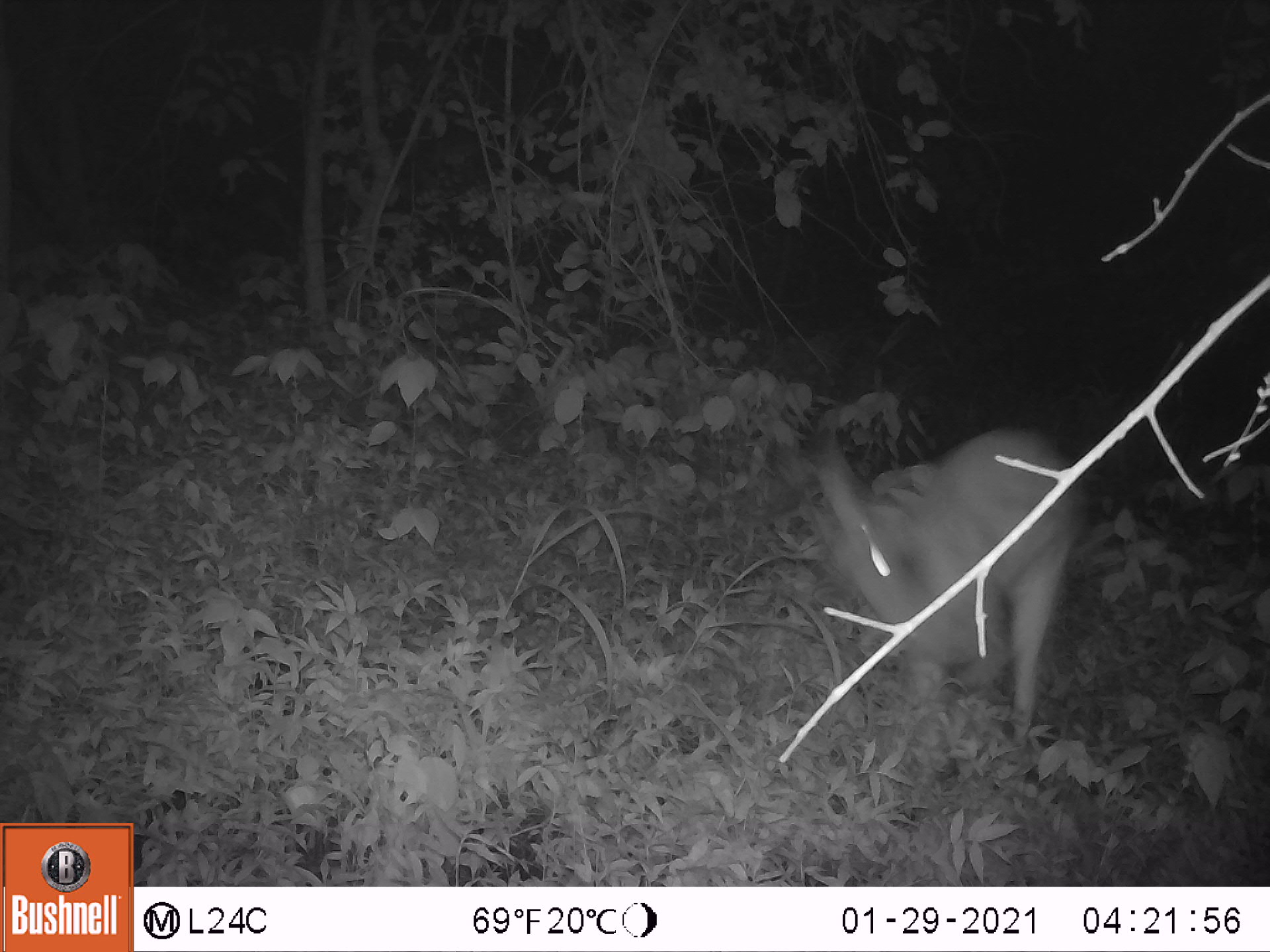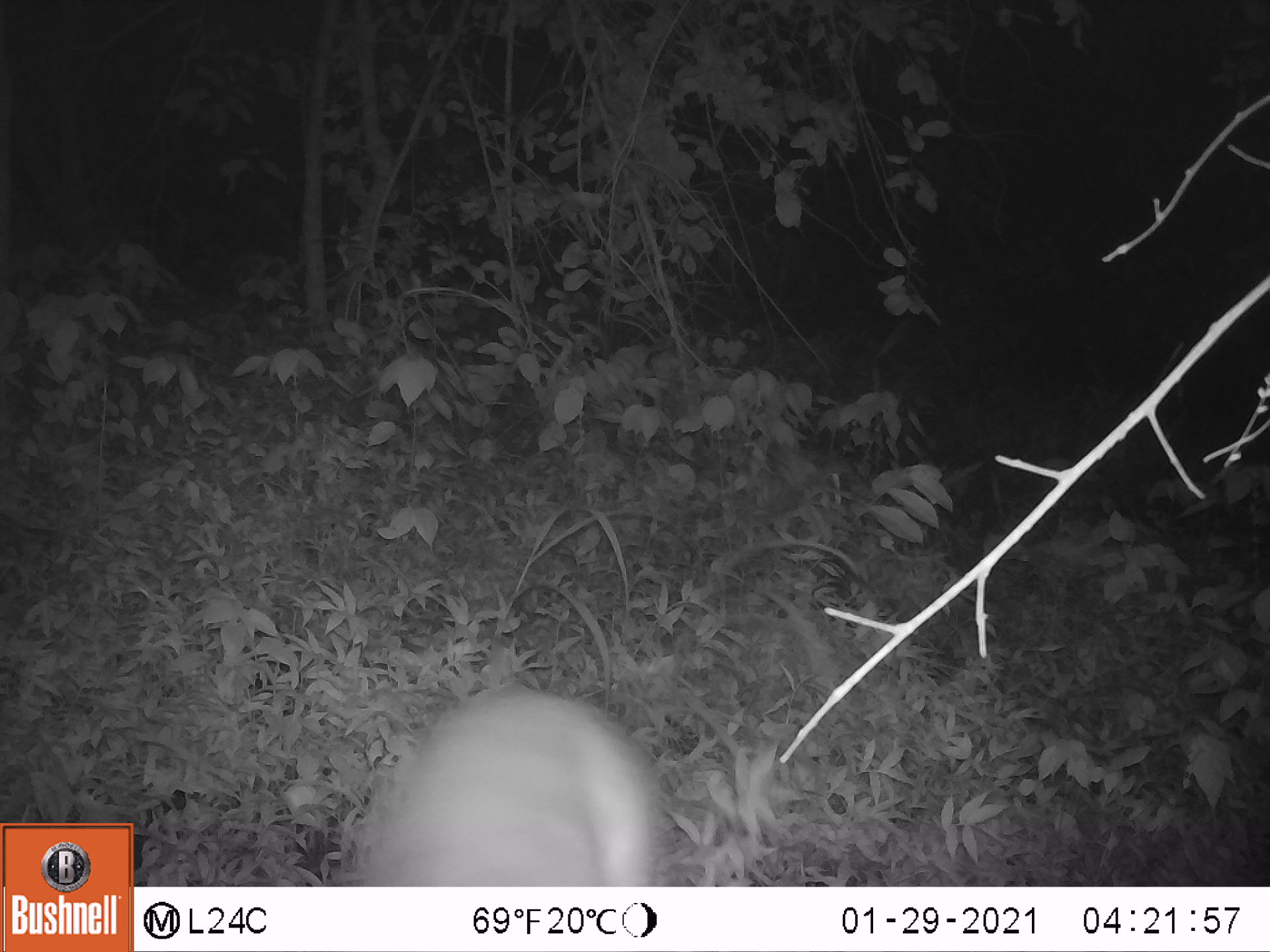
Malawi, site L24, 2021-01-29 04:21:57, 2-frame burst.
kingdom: Animalia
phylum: Chordata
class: Mammalia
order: Artiodactyla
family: Bovidae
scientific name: Antilopinae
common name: small antelope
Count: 1.